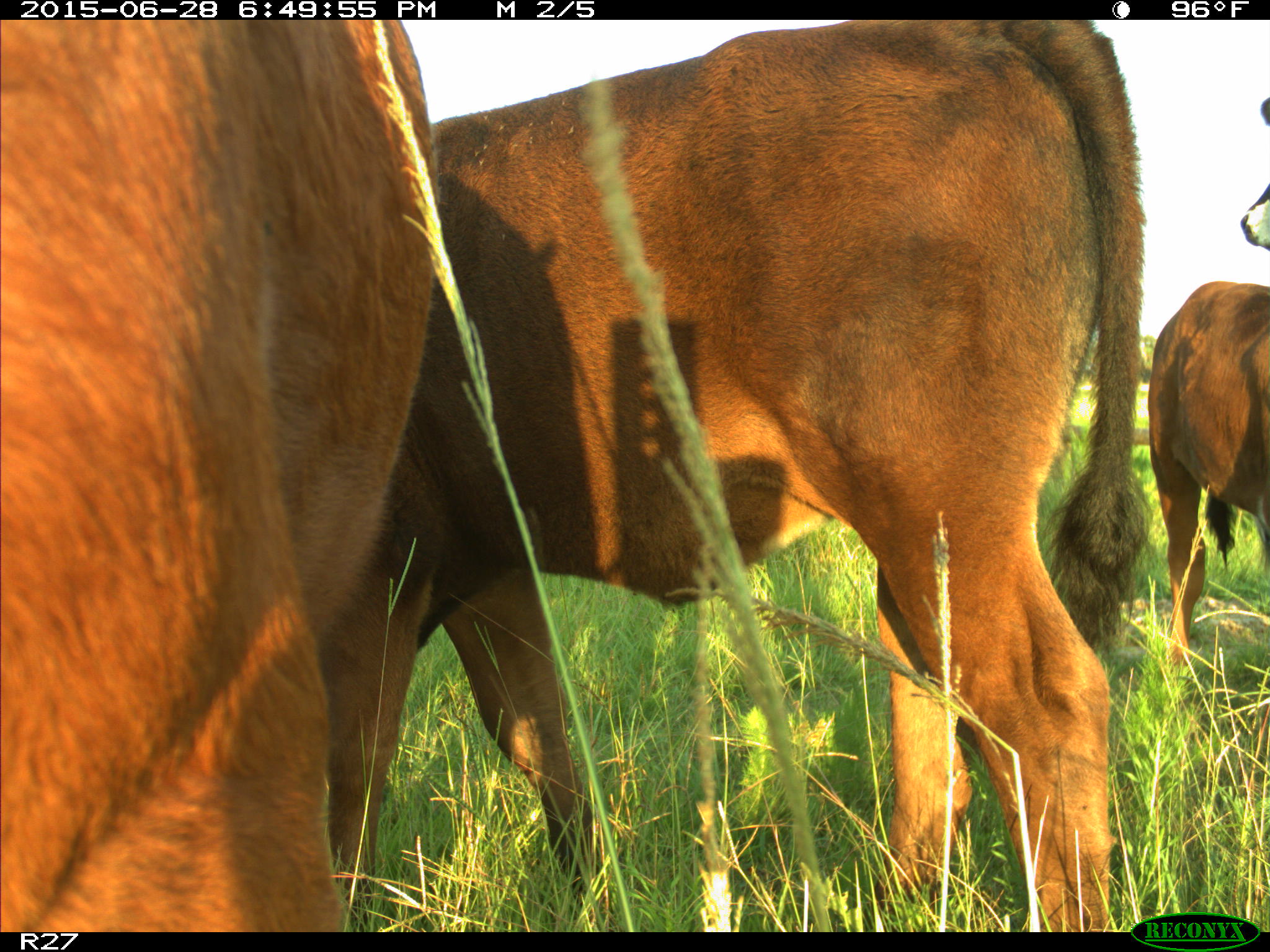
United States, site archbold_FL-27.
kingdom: Animalia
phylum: Chordata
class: Mammalia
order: Artiodactyla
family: Bovidae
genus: Bos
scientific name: Bos taurus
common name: domestic cow